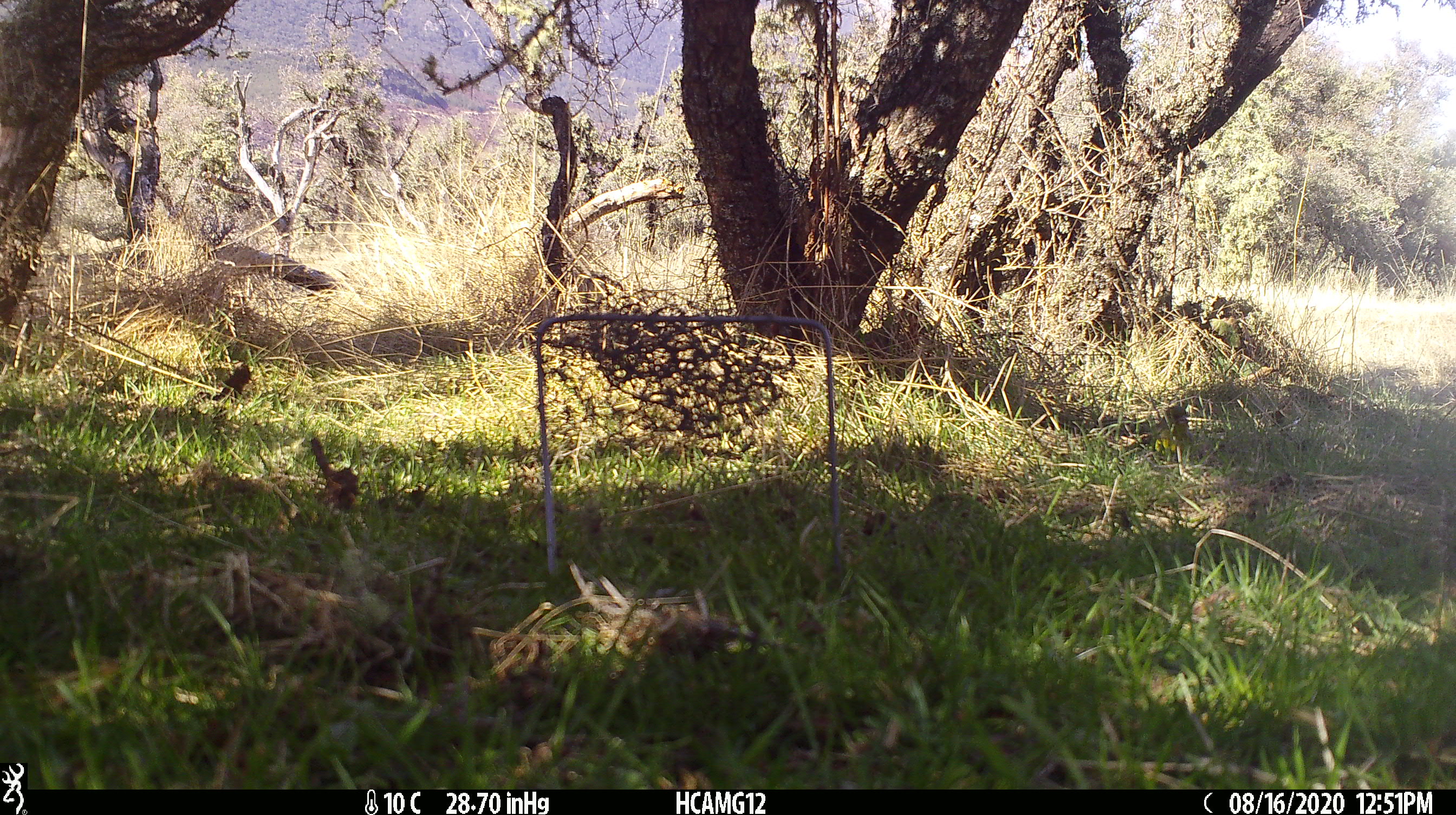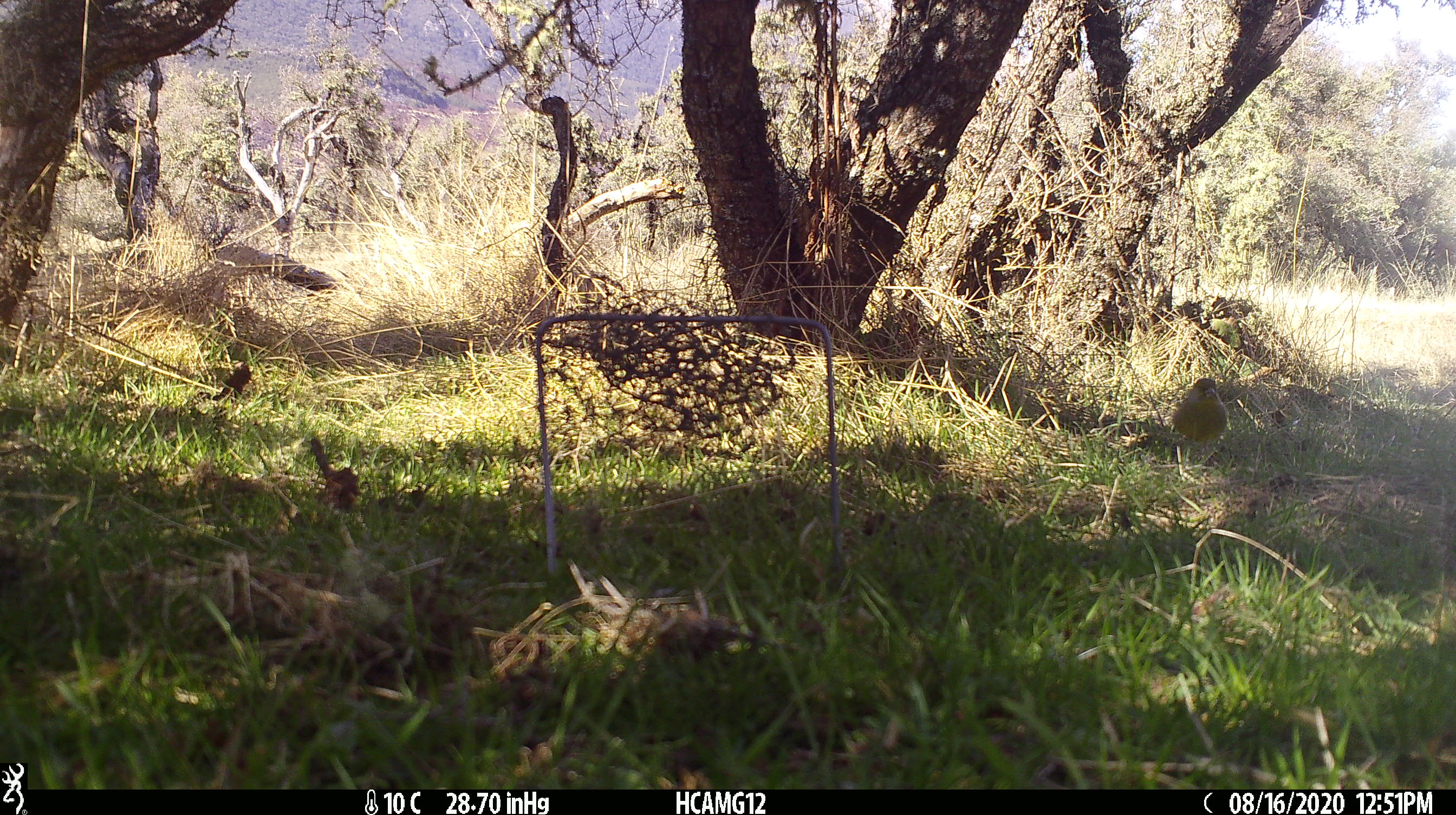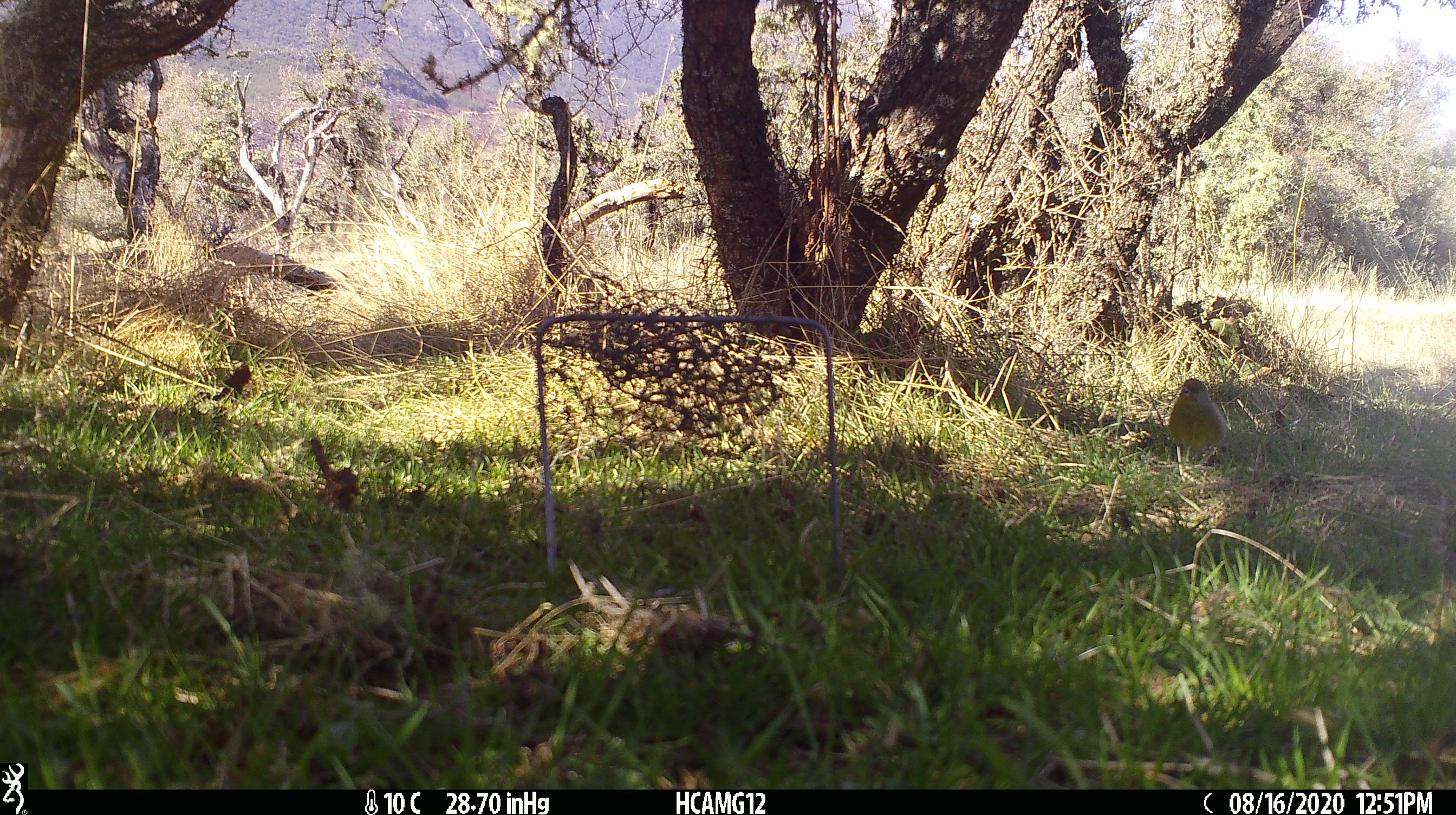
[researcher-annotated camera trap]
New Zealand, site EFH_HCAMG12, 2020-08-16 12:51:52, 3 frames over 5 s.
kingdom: Animalia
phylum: Chordata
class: Aves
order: Passeriformes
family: Fringillidae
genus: Chloris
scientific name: Chloris chloris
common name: greenfinch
Greenfinch (Chloris chloris).